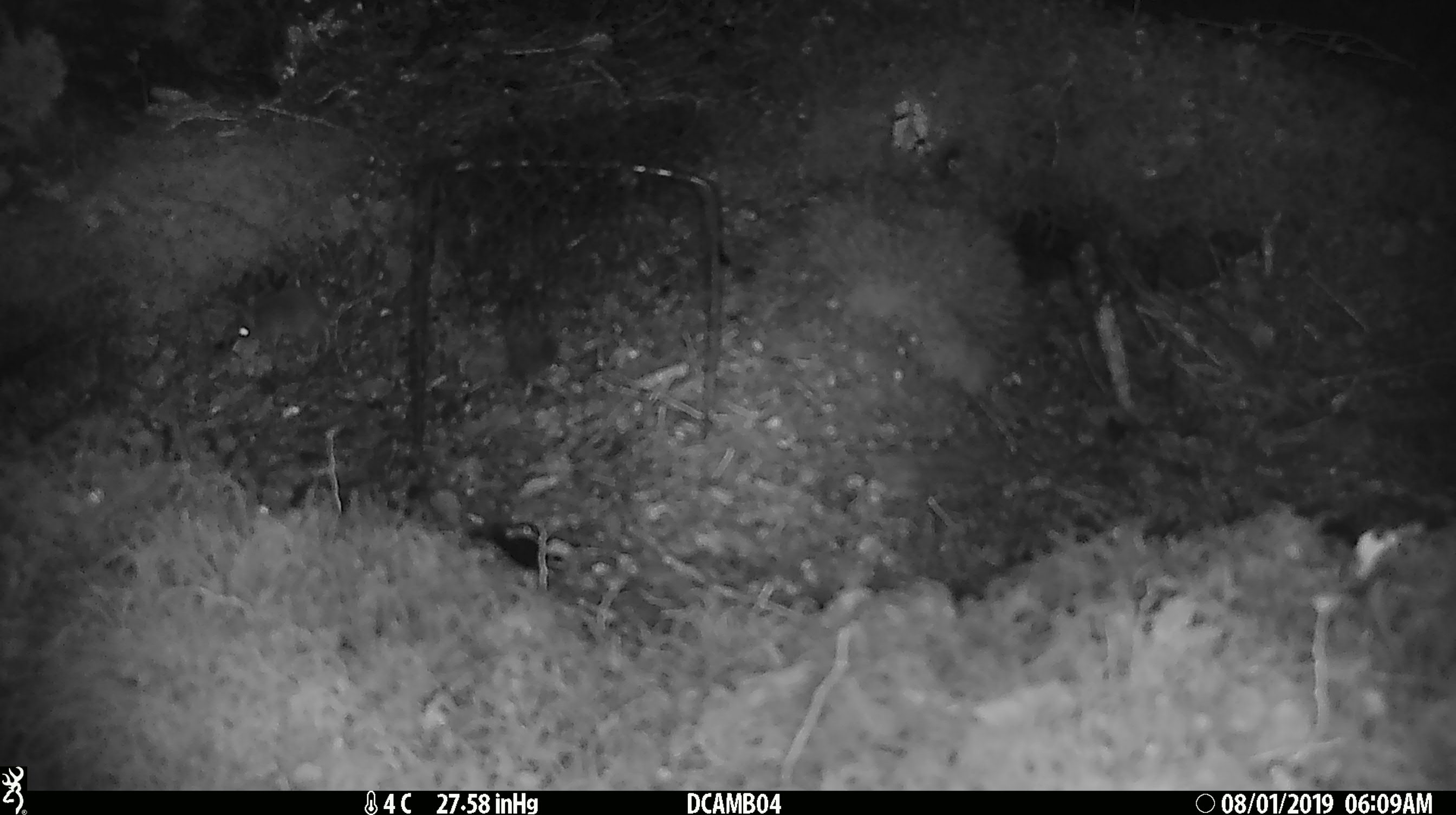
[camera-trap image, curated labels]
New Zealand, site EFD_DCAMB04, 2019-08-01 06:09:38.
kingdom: Animalia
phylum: Chordata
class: Mammalia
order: Rodentia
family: Muridae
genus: Mus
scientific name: Mus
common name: mouse